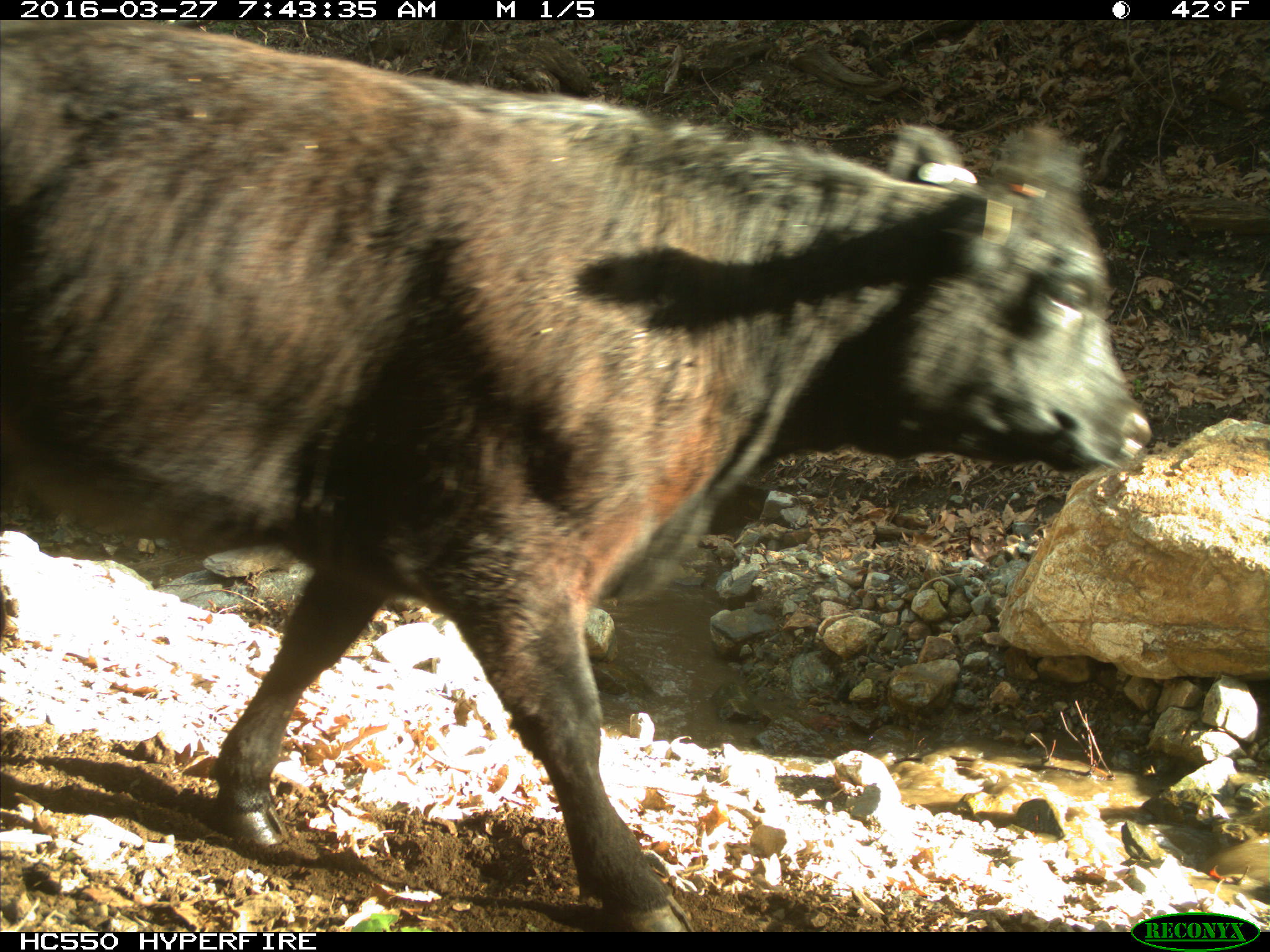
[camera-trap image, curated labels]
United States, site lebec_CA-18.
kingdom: Animalia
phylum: Chordata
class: Mammalia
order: Artiodactyla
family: Bovidae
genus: Bos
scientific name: Bos taurus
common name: domestic cow